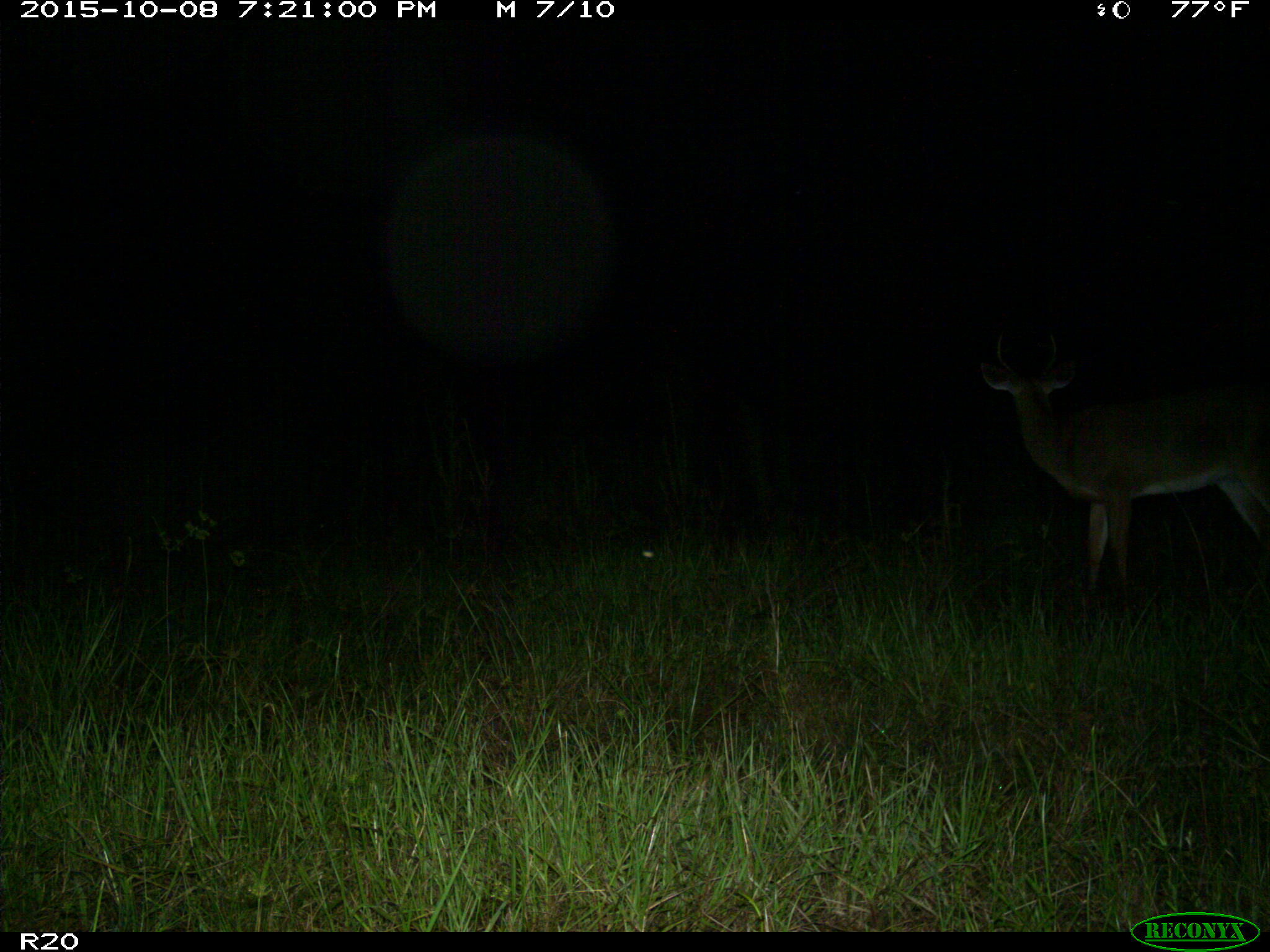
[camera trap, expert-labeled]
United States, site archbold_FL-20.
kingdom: Animalia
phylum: Chordata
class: Mammalia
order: Artiodactyla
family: Cervidae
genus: Odocoileus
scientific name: Odocoileus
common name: deer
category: unidentified deer